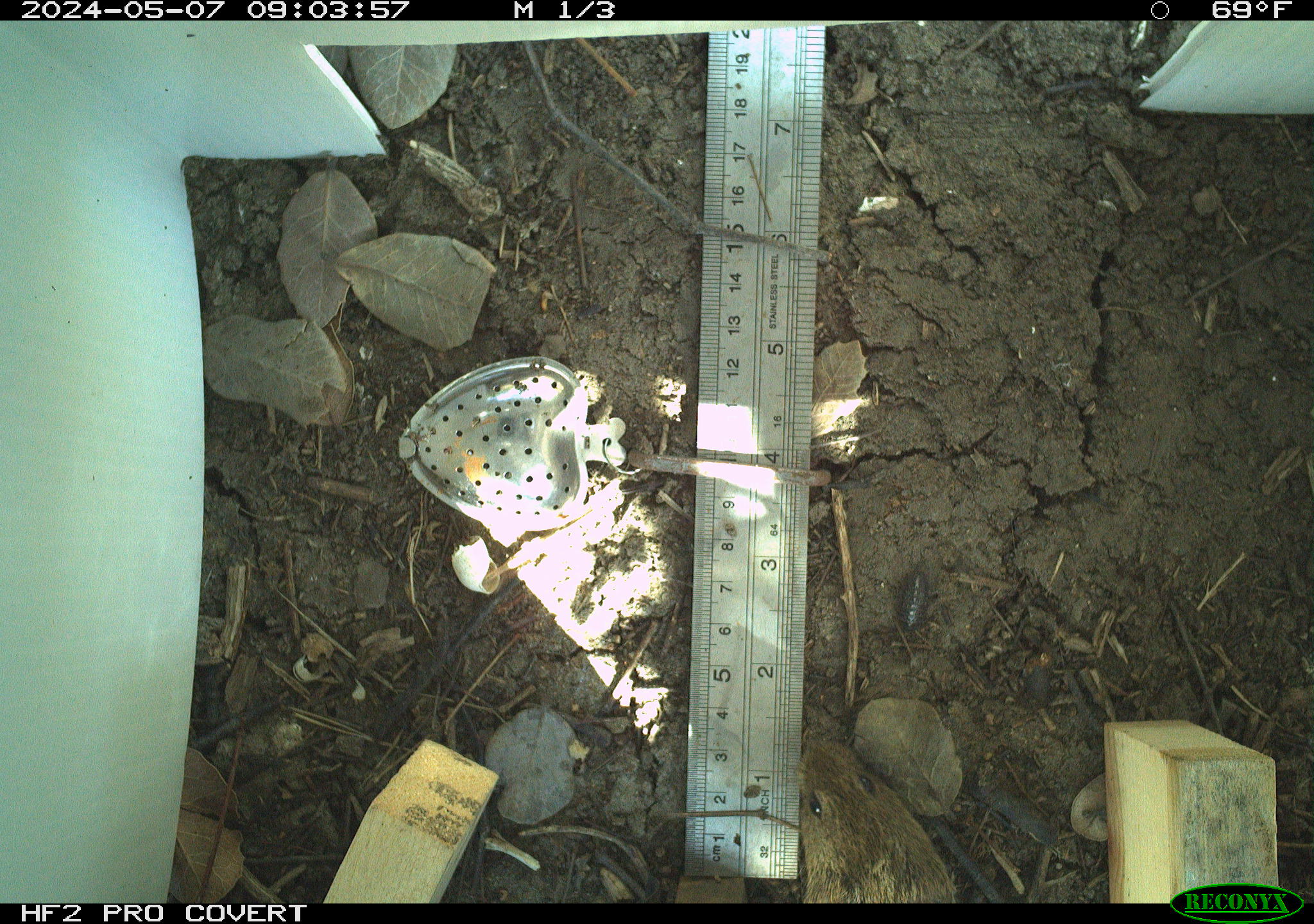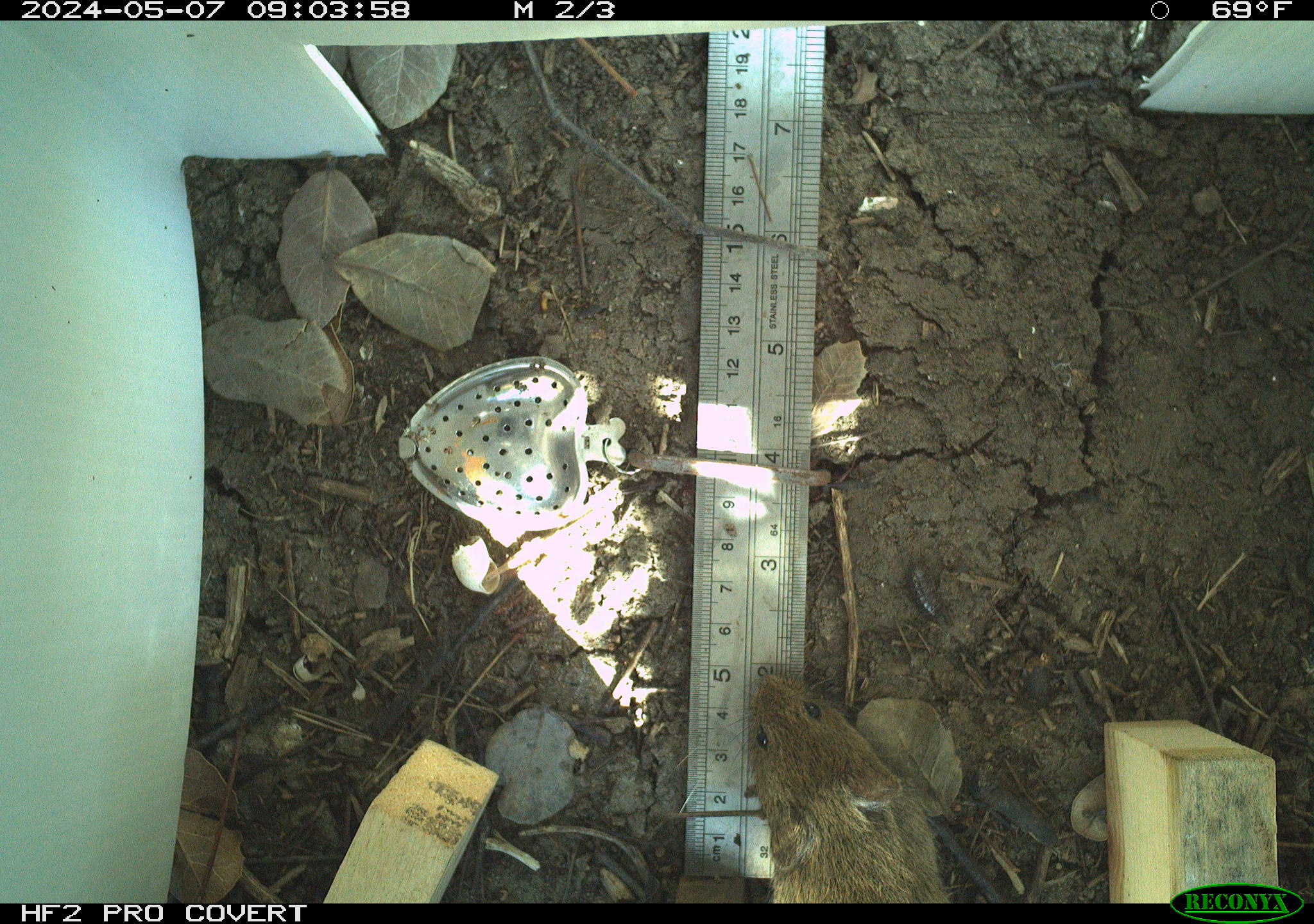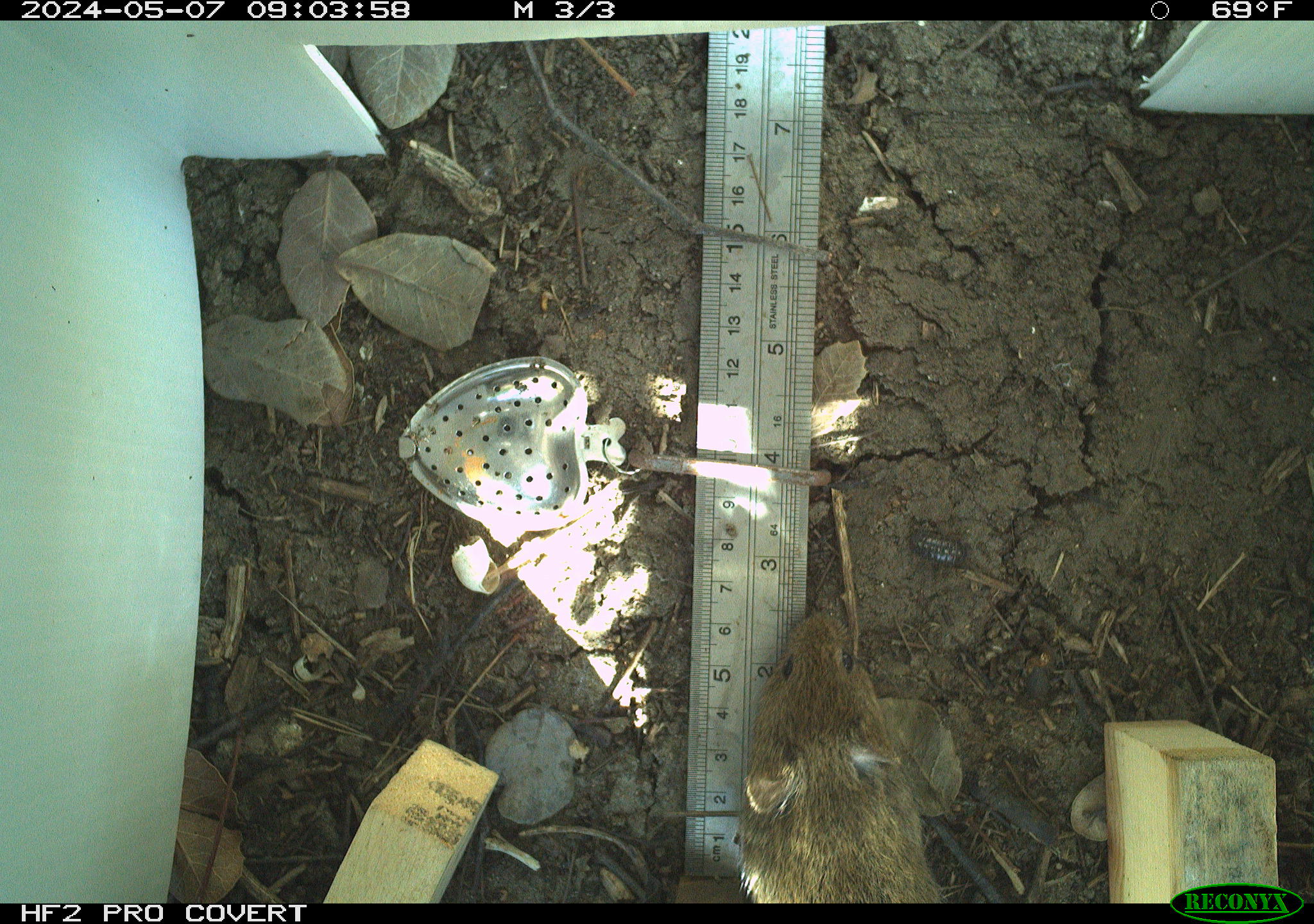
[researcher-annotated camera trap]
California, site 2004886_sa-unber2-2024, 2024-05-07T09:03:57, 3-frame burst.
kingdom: Animalia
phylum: Chordata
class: Mammalia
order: Rodentia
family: Cricetidae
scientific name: Arvicolinae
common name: voles, lemmings, and muskrats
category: arvicolinae subfamily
Arvicolinae subfamily (voles, lemmings, and muskrats) (Arvicolinae).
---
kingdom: Animalia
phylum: Arthropoda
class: Malacostraca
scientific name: Malacostraca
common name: amphipods, crabs, isopods, krill, lobsters and shrimps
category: malacostracan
Malacostracan (amphipods, crabs, isopods, krill, lobsters and shrimps) (Malacostraca).